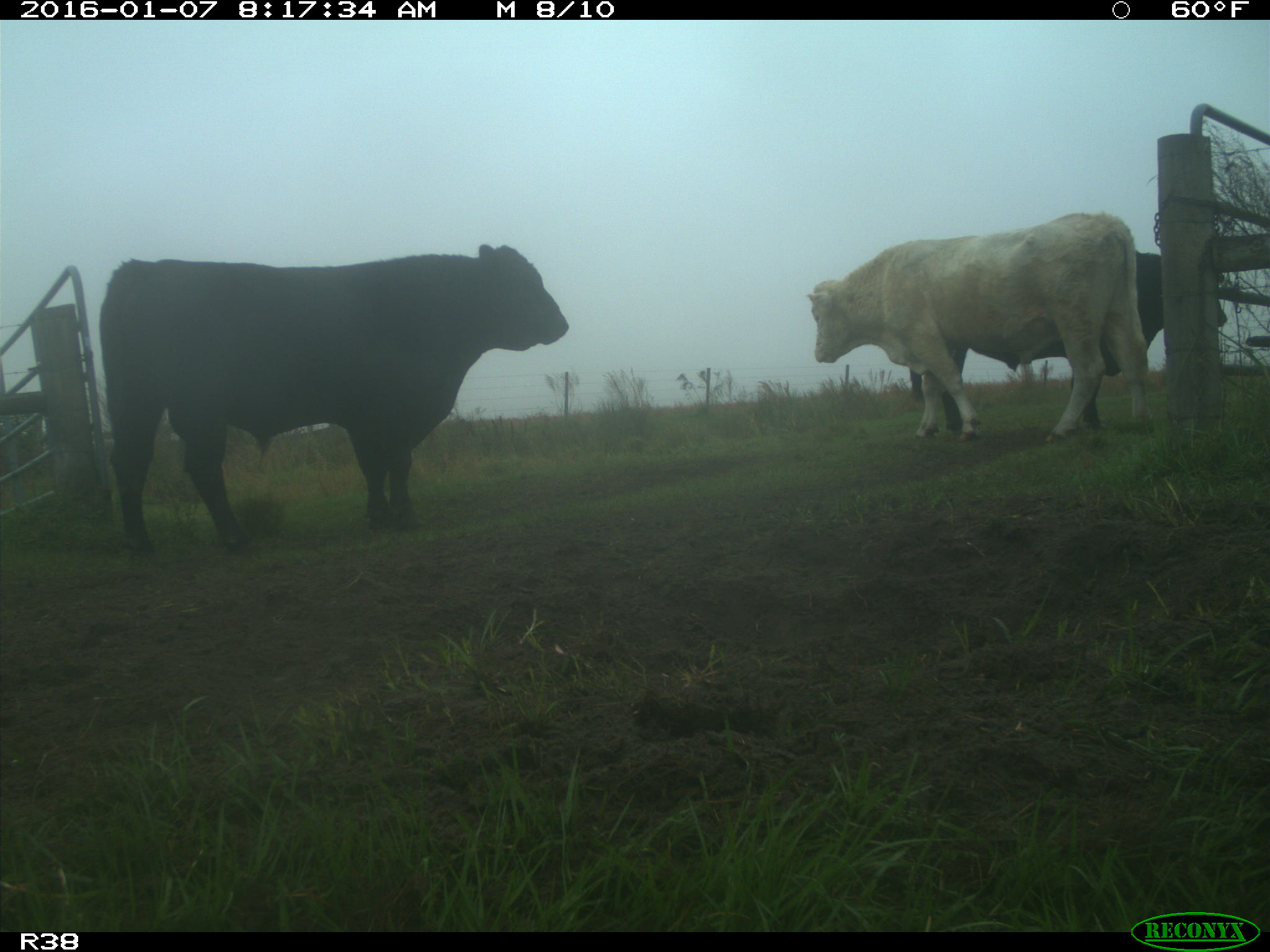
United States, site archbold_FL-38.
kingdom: Animalia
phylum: Chordata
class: Mammalia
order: Artiodactyla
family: Bovidae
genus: Bos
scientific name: Bos taurus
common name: domestic cow